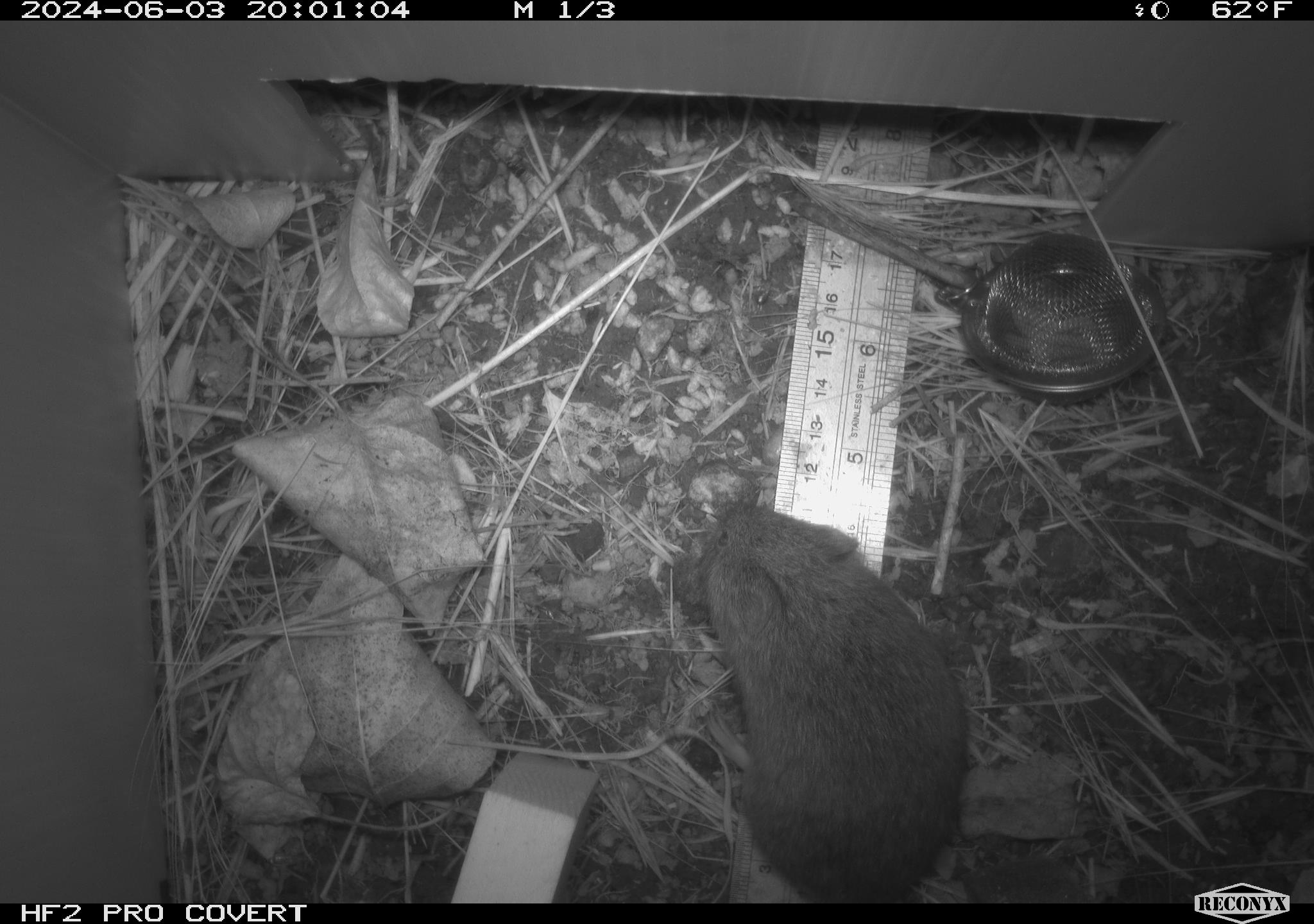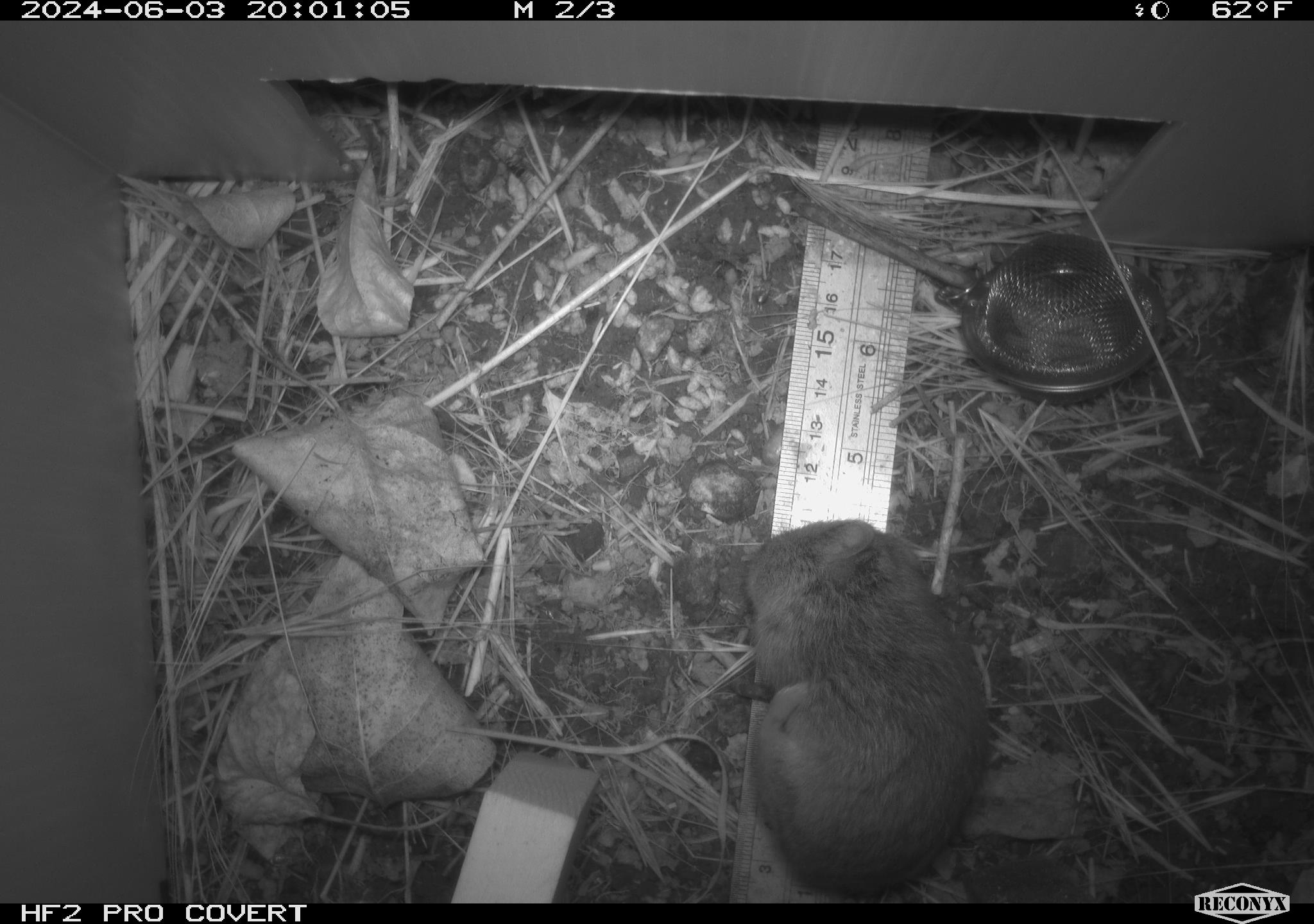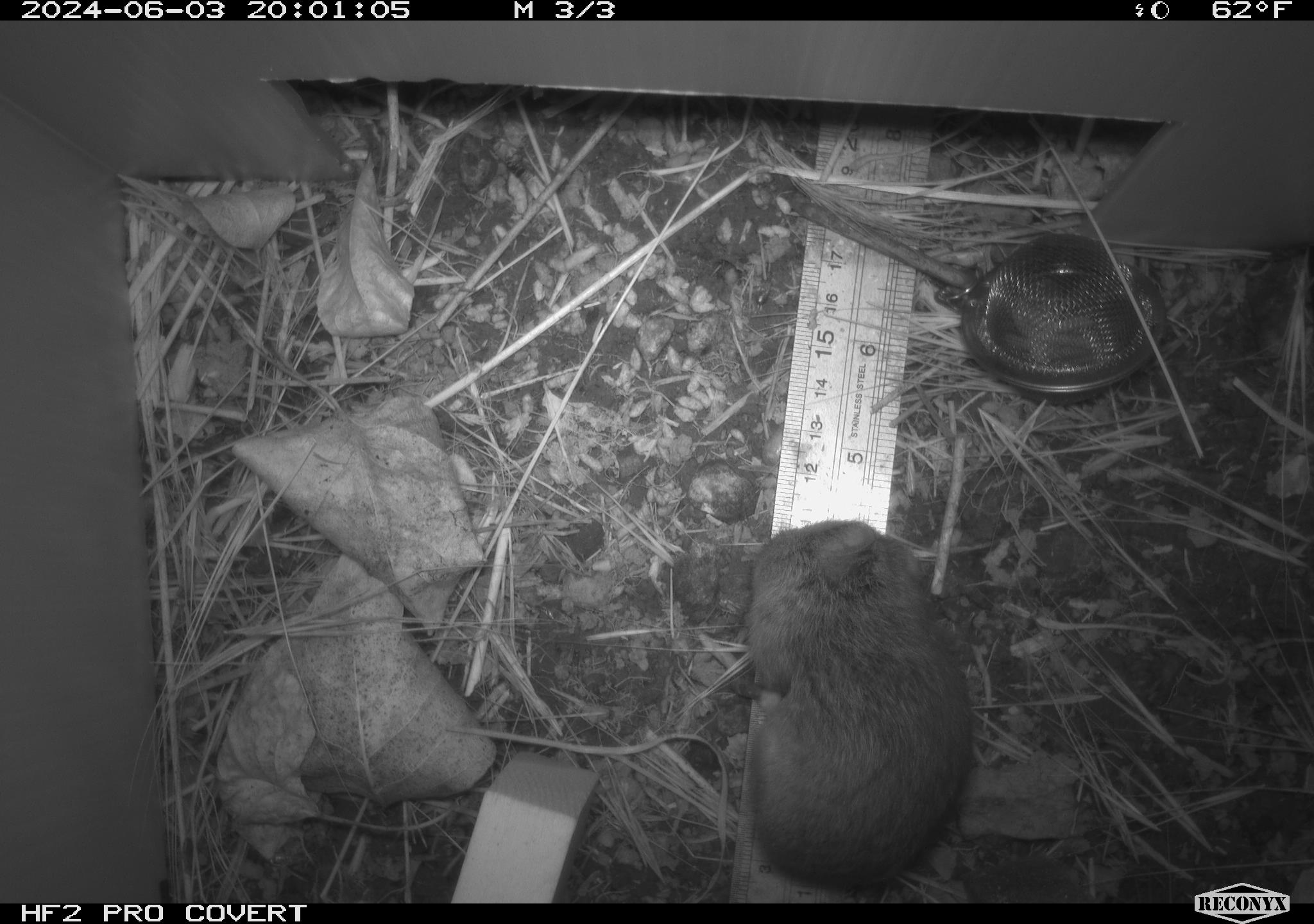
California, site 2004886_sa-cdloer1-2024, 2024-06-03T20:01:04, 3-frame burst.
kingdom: Animalia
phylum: Chordata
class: Mammalia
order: Rodentia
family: Cricetidae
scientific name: Arvicolinae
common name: voles, lemmings, and muskrats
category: arvicolinae subfamily